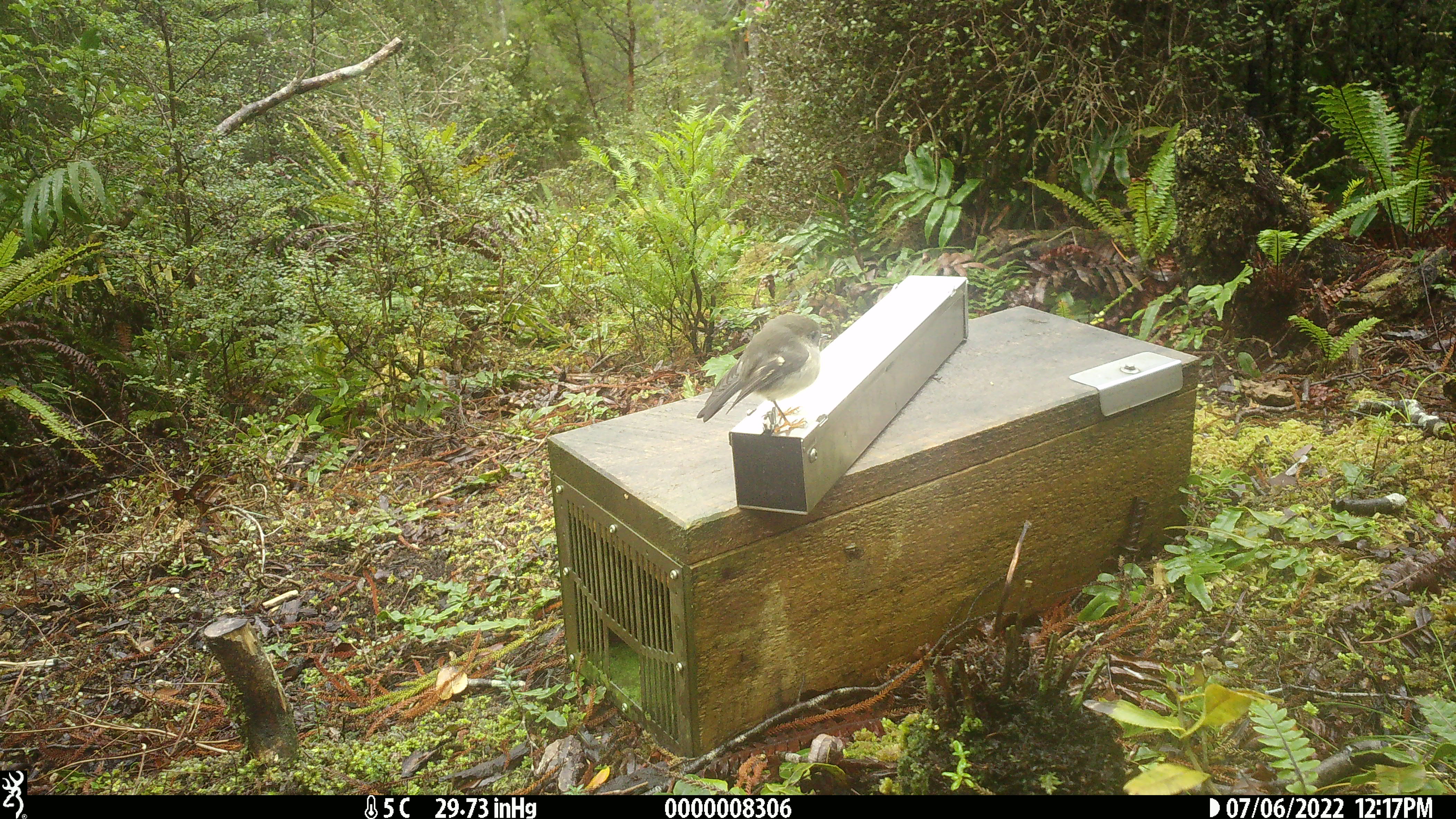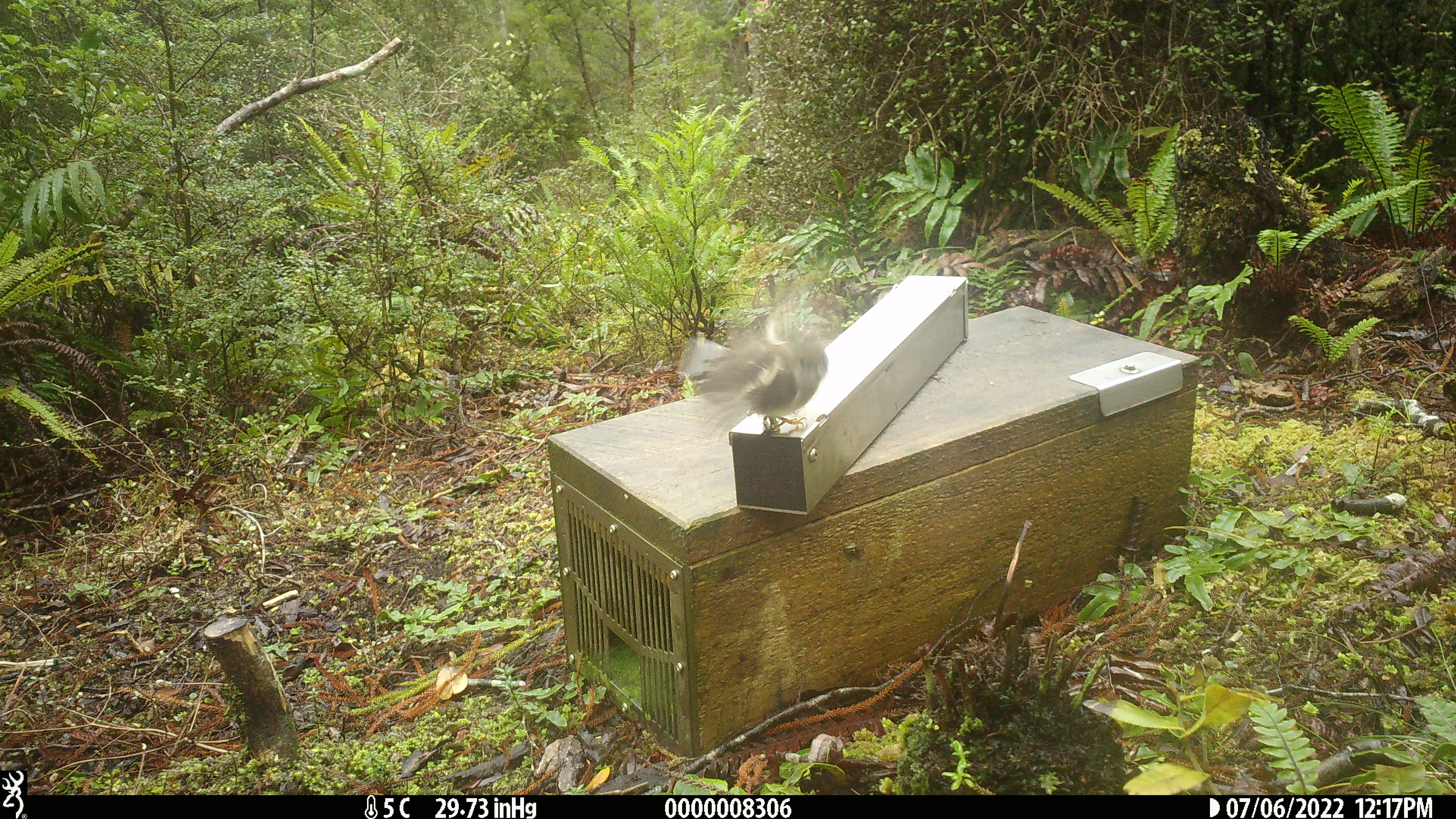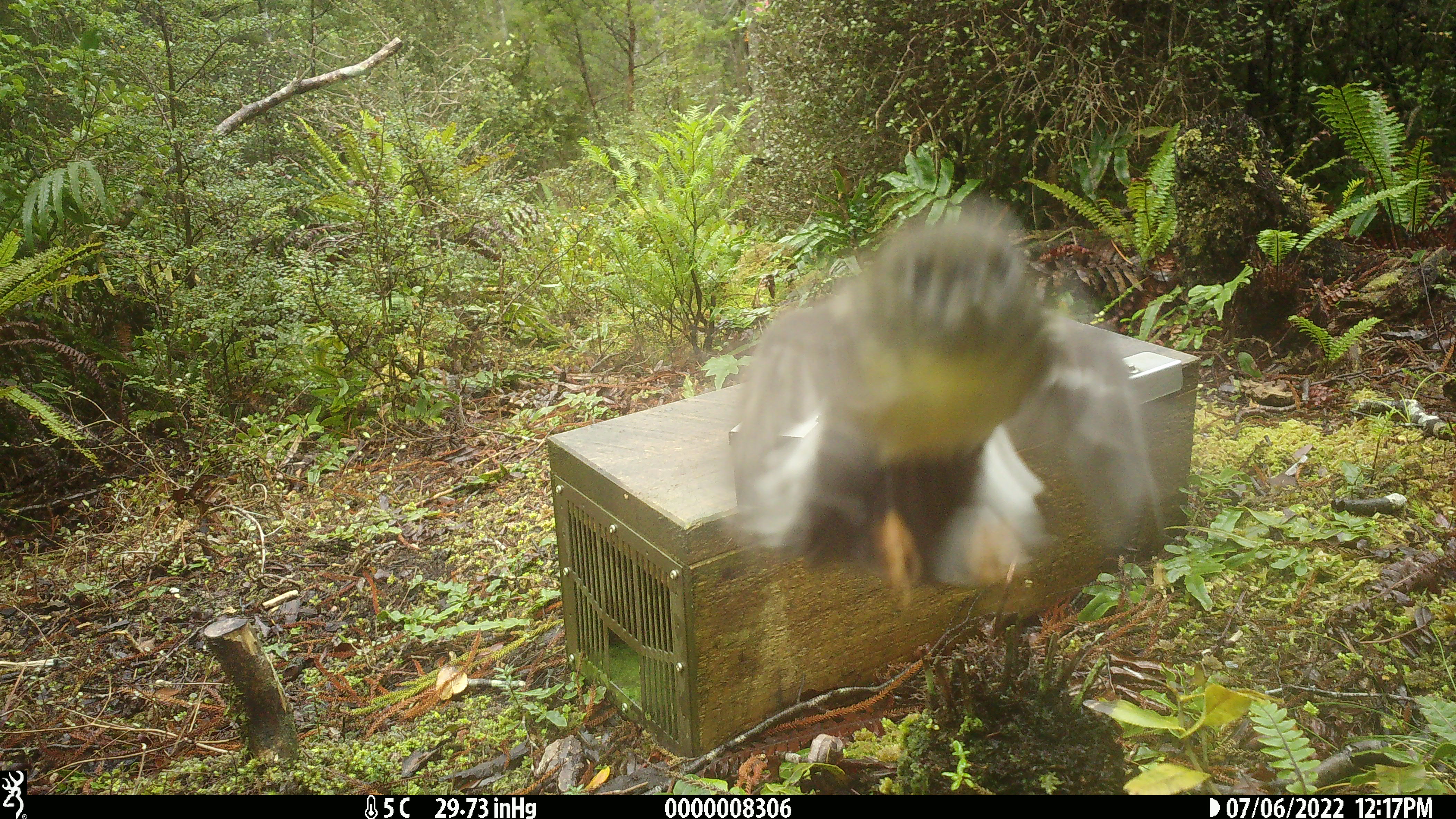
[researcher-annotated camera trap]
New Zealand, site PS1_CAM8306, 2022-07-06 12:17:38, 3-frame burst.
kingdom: Animalia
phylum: Chordata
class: Aves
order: Passeriformes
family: Petroicidae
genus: Petroica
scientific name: Petroica macrocephala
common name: tomtit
Tomtit (Petroica macrocephala).